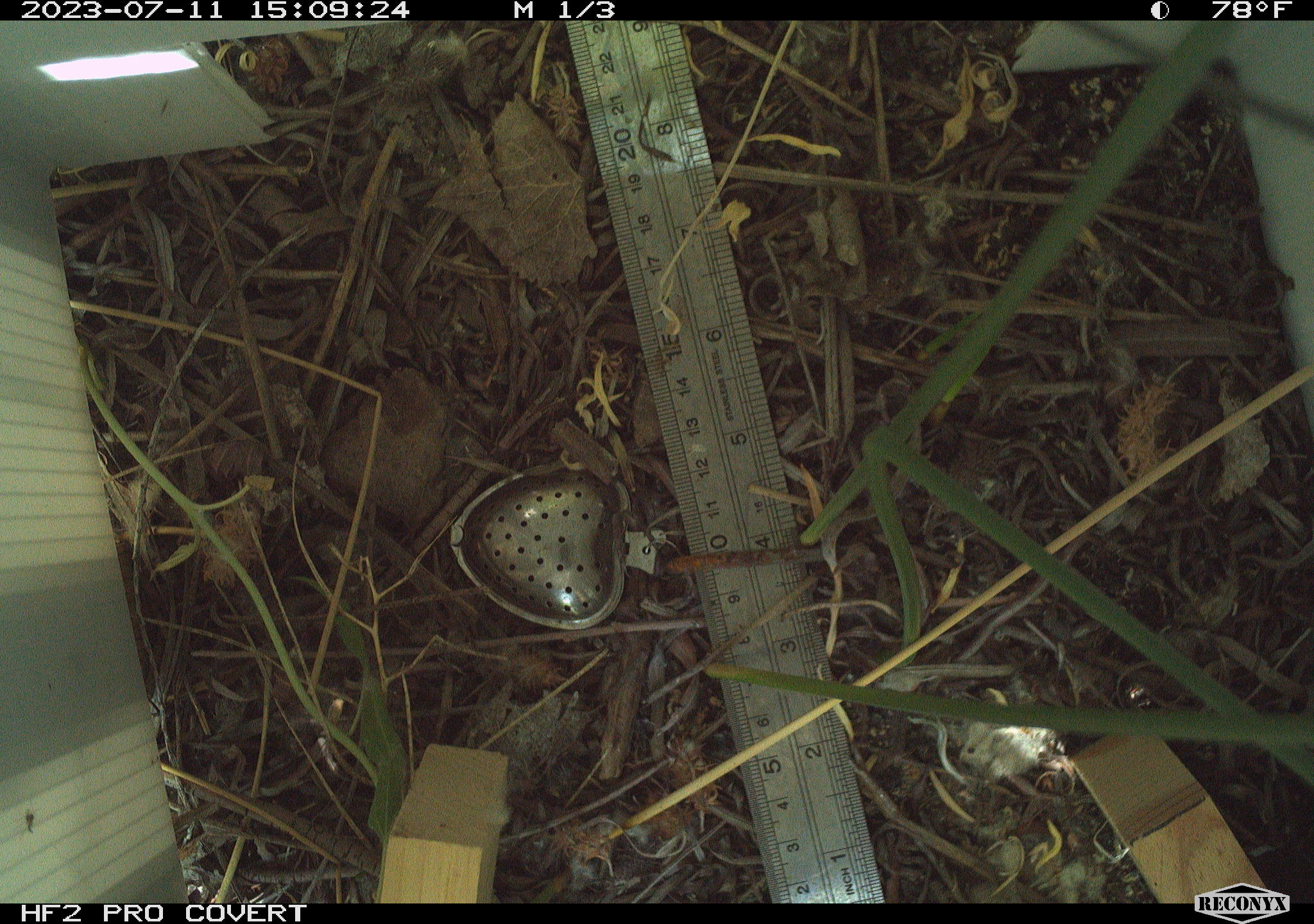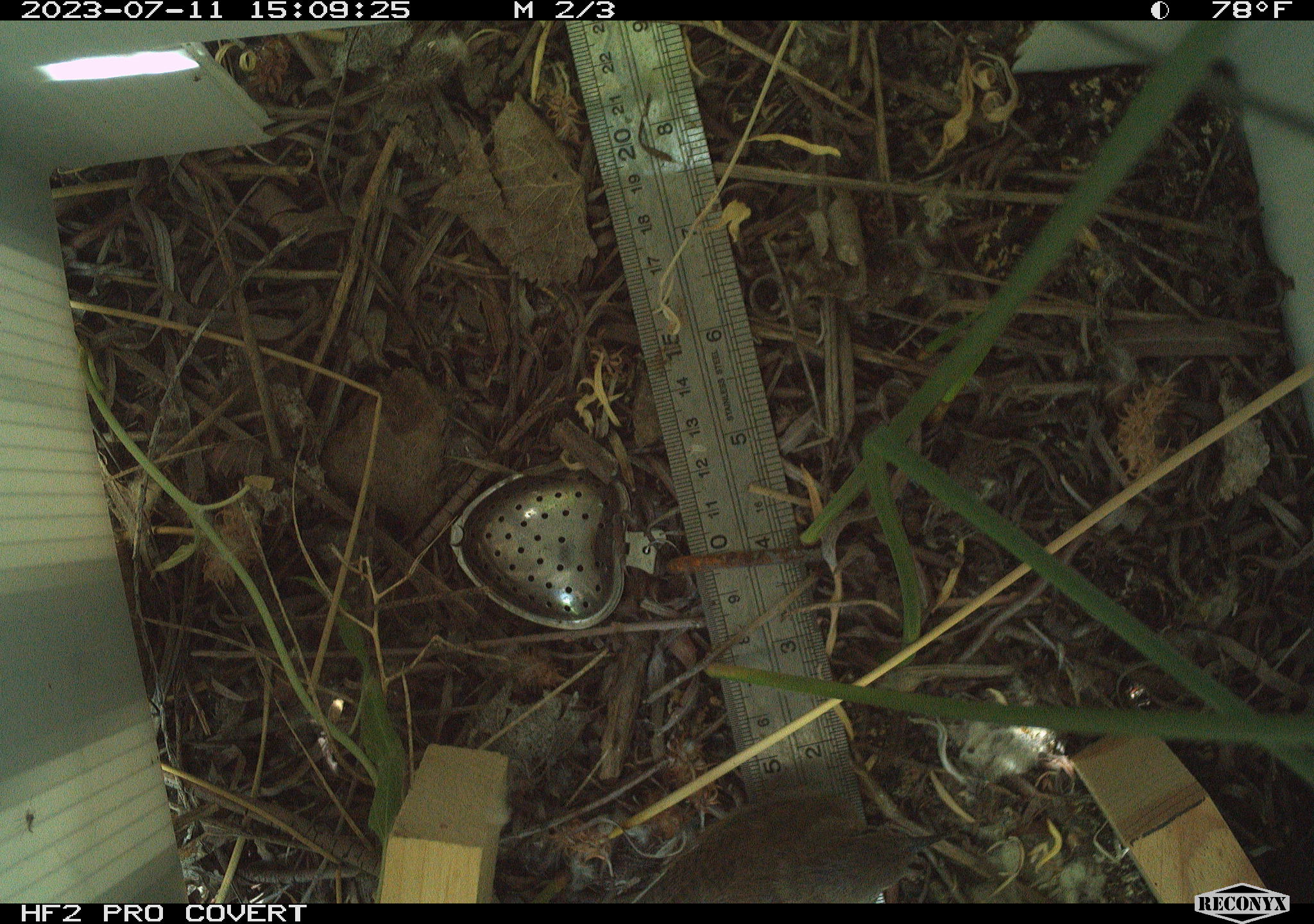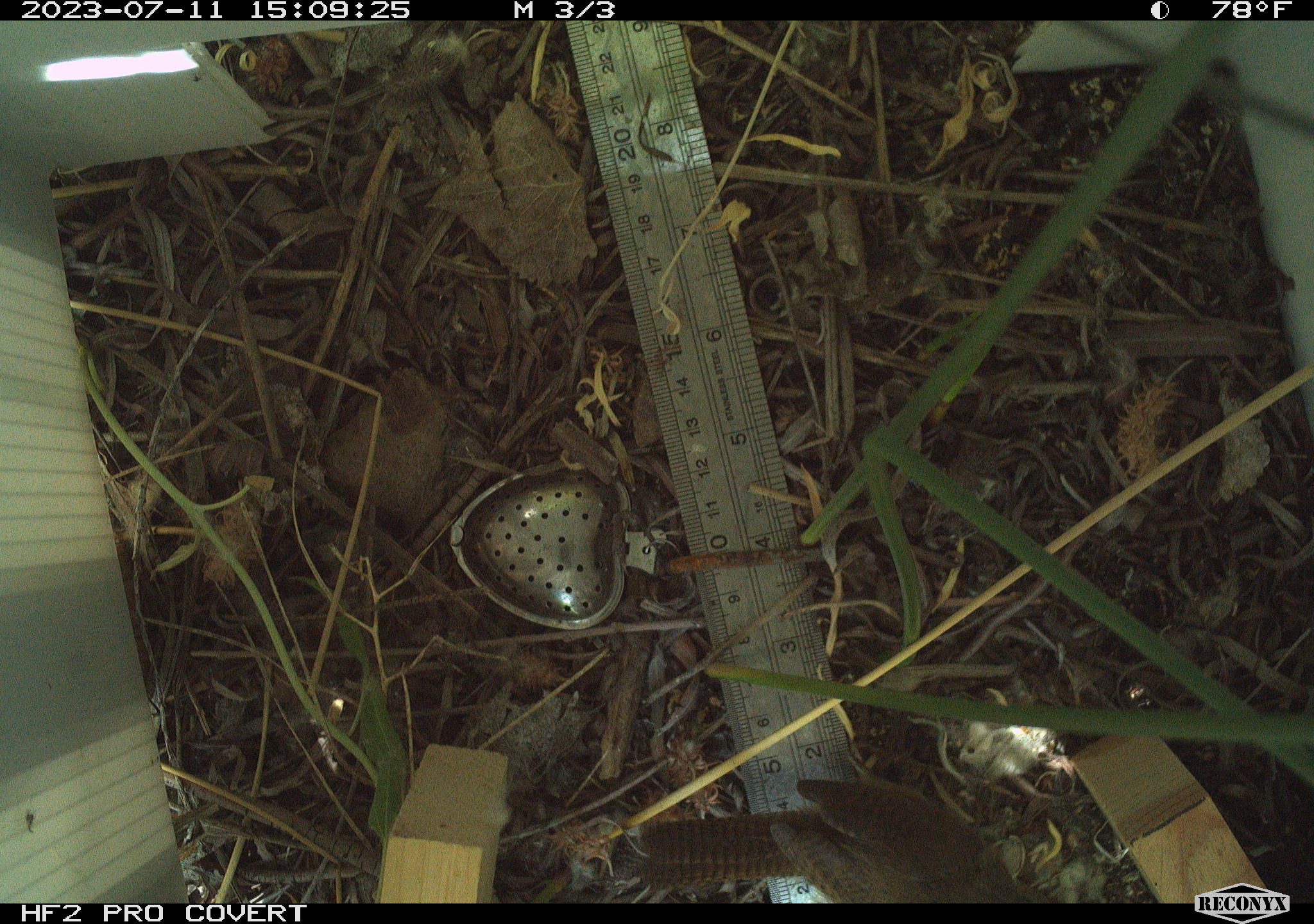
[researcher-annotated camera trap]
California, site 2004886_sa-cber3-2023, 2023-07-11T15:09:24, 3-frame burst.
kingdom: Animalia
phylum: Chordata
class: Aves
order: Passeriformes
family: Troglodytidae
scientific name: Troglodytidae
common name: wren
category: troglodytidae family